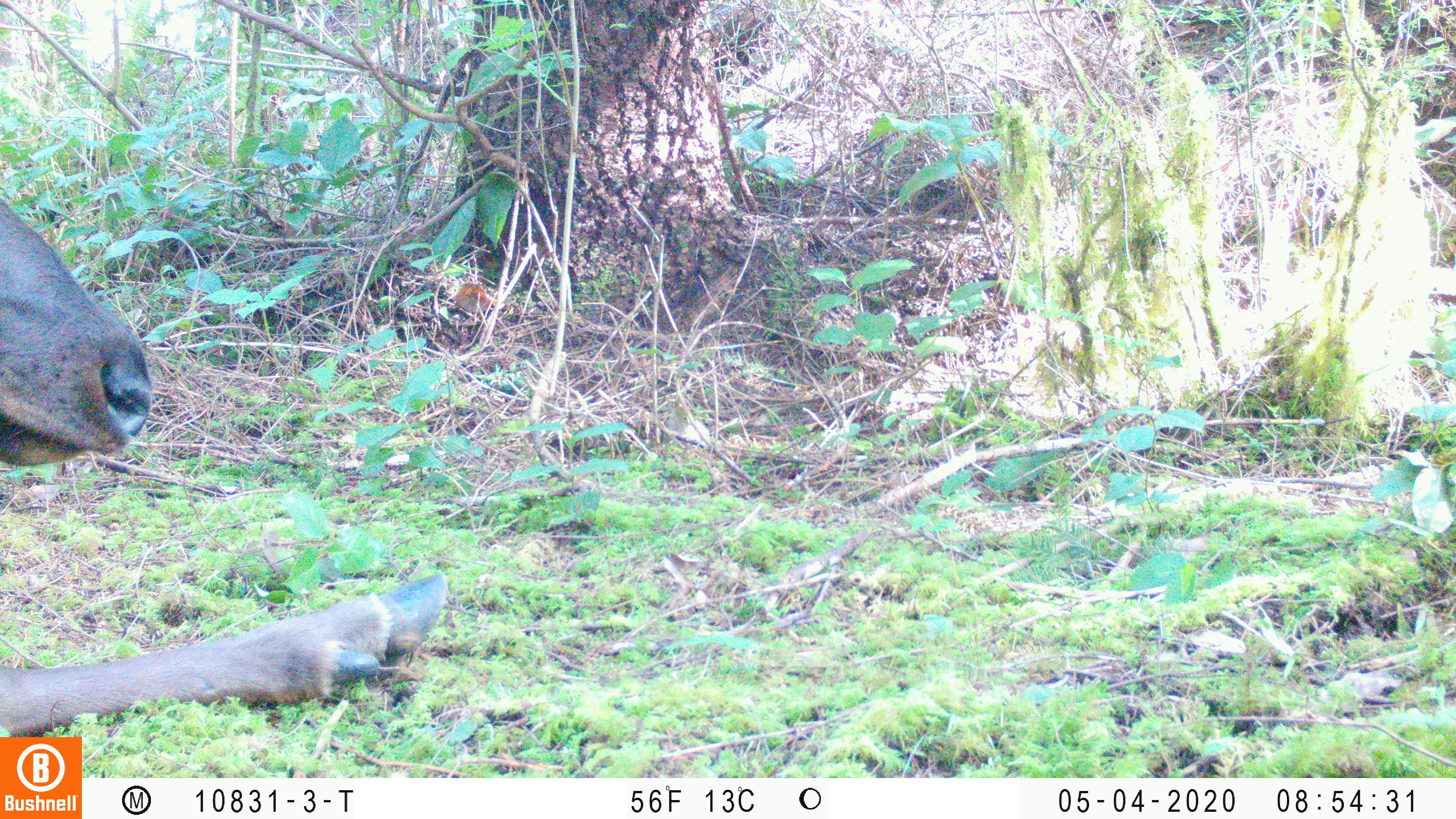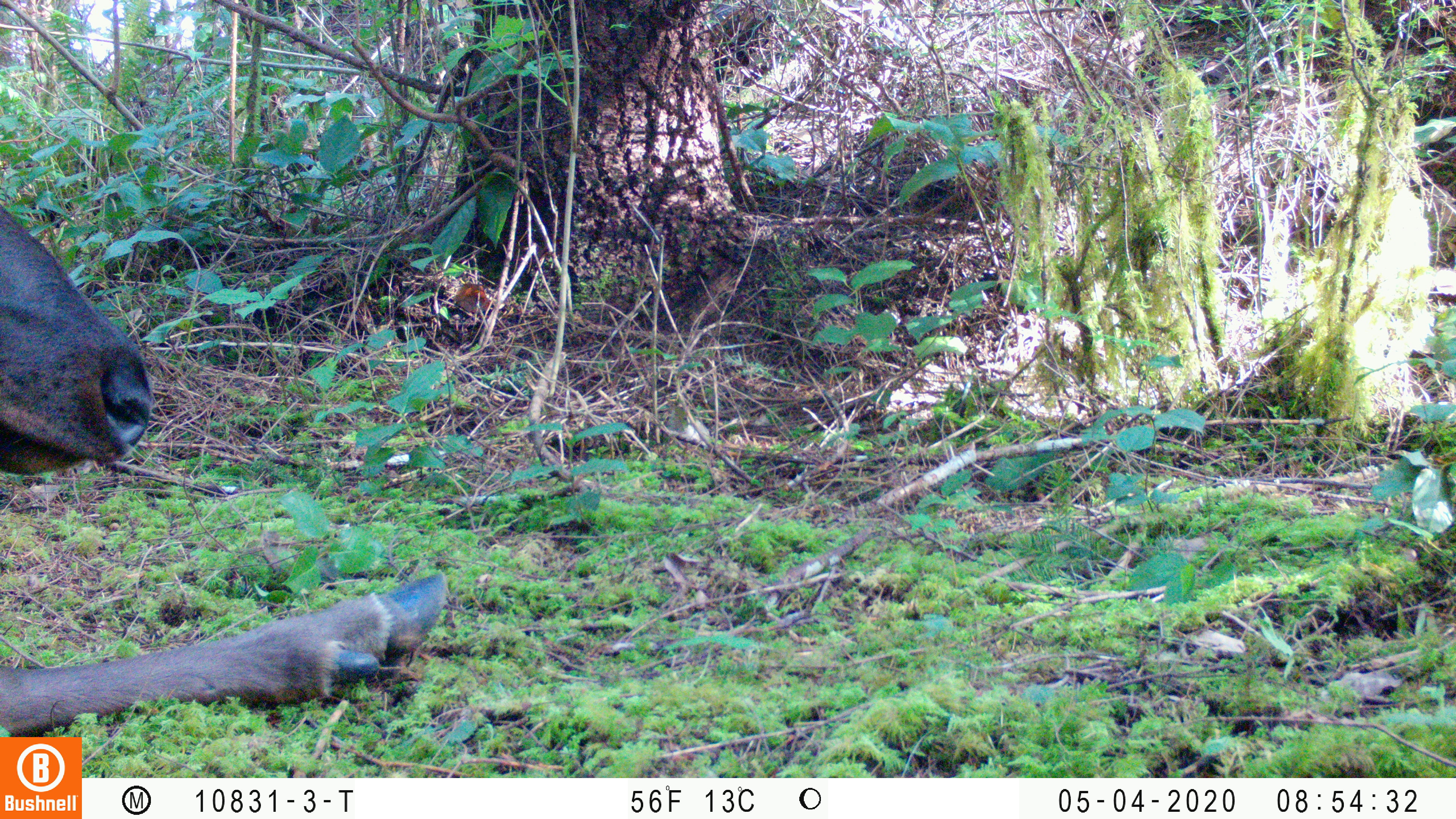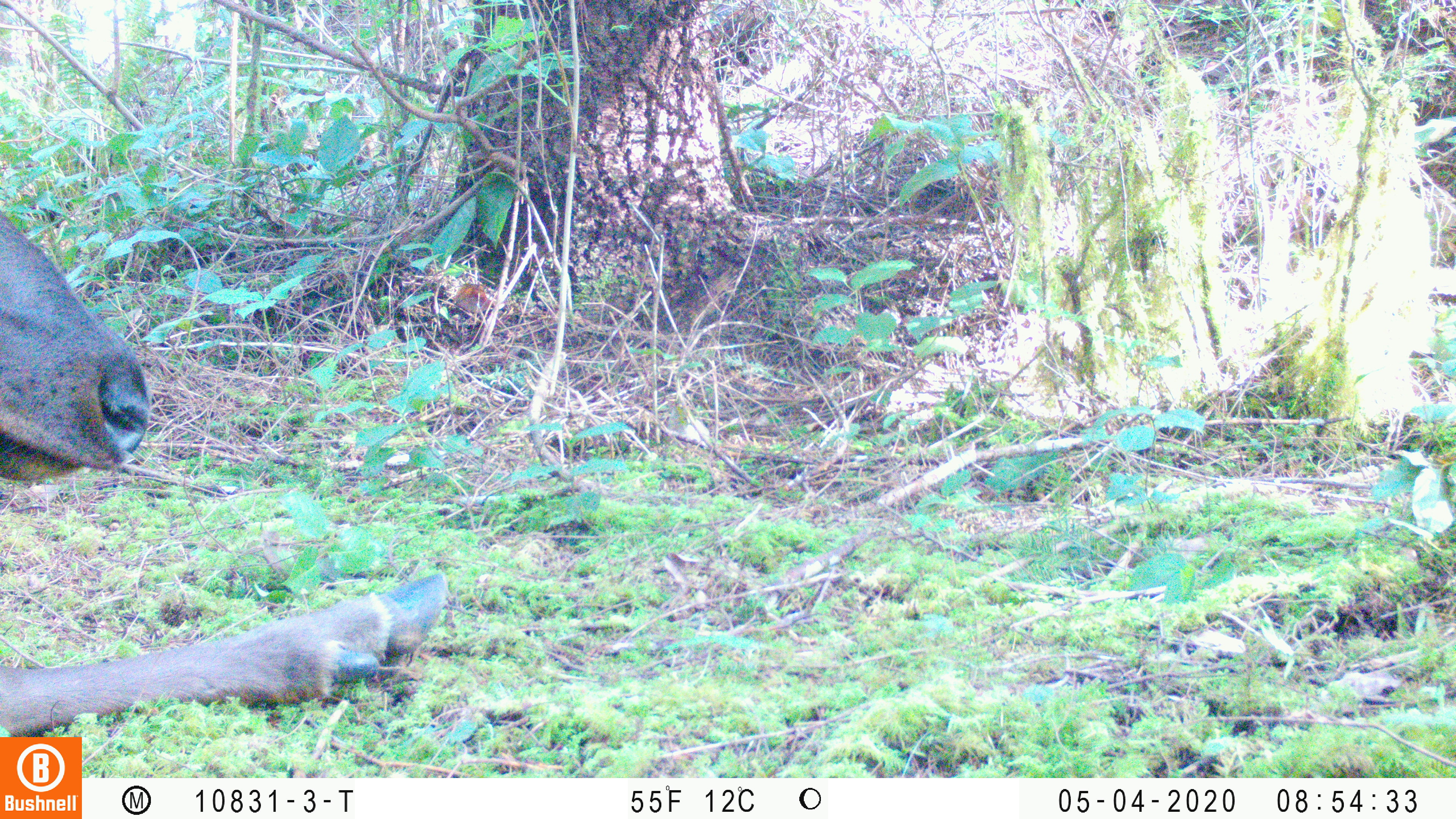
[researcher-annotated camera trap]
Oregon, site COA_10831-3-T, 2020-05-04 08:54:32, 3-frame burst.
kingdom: Animalia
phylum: Chordata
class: Mammalia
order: Artiodactyla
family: Cervidae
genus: Cervus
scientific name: Cervus canadensis roosevelti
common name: roosevelt elk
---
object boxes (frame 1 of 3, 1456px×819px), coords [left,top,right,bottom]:
roosevelt elk: [0,198,452,732]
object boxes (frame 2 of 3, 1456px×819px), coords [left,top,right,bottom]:
roosevelt elk: [0,209,457,729]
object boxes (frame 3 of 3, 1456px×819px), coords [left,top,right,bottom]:
roosevelt elk: [0,209,454,729]